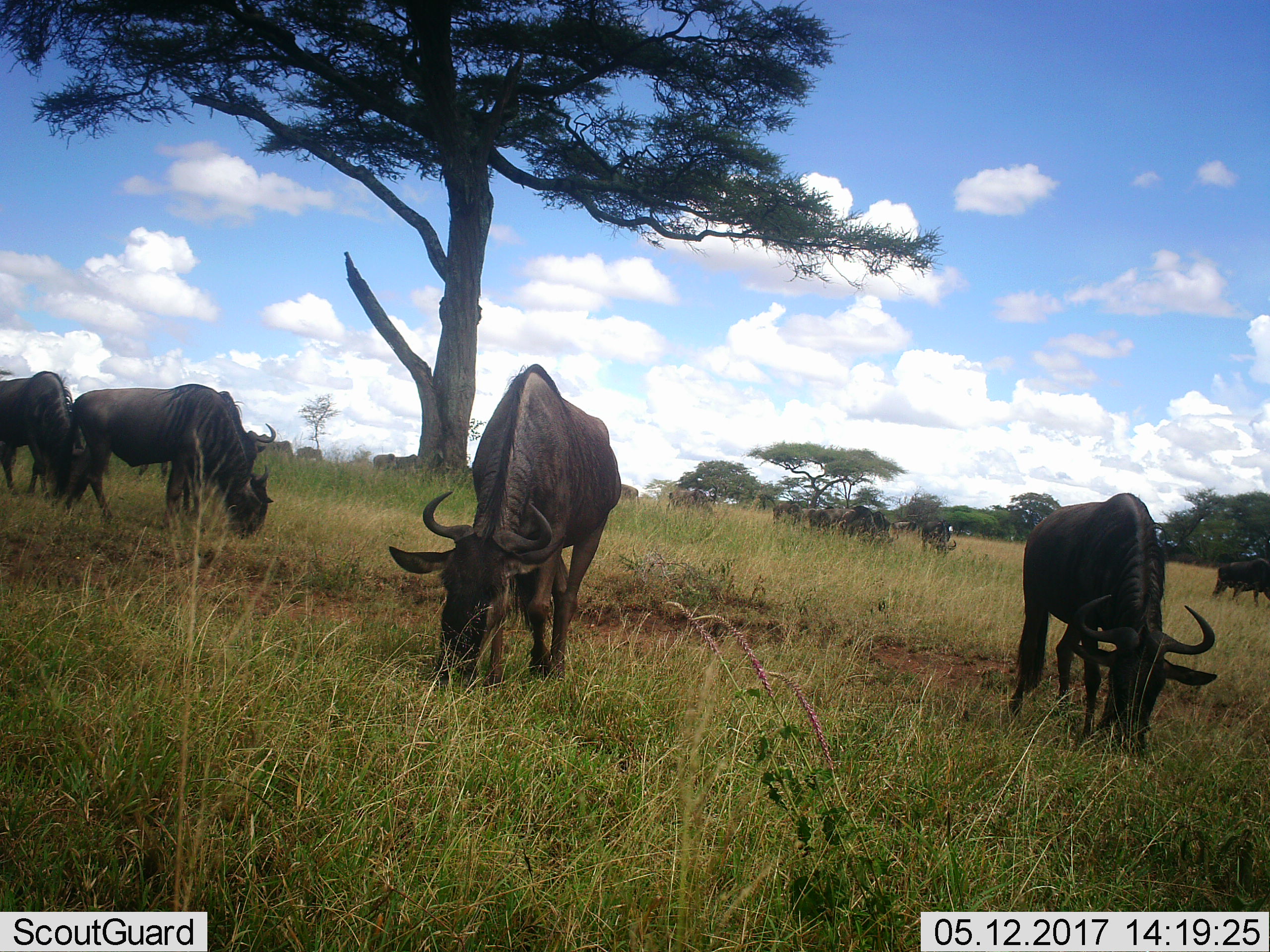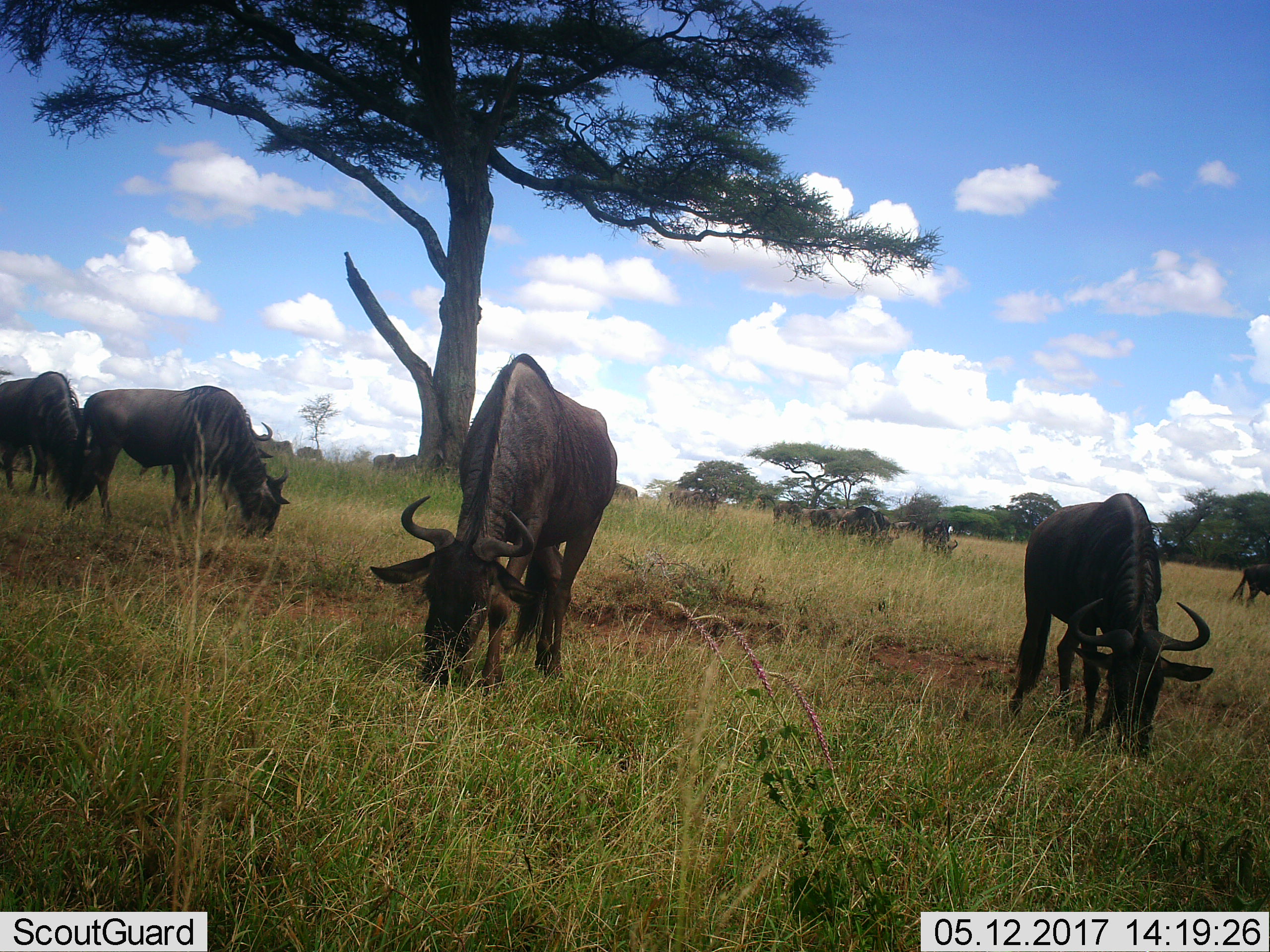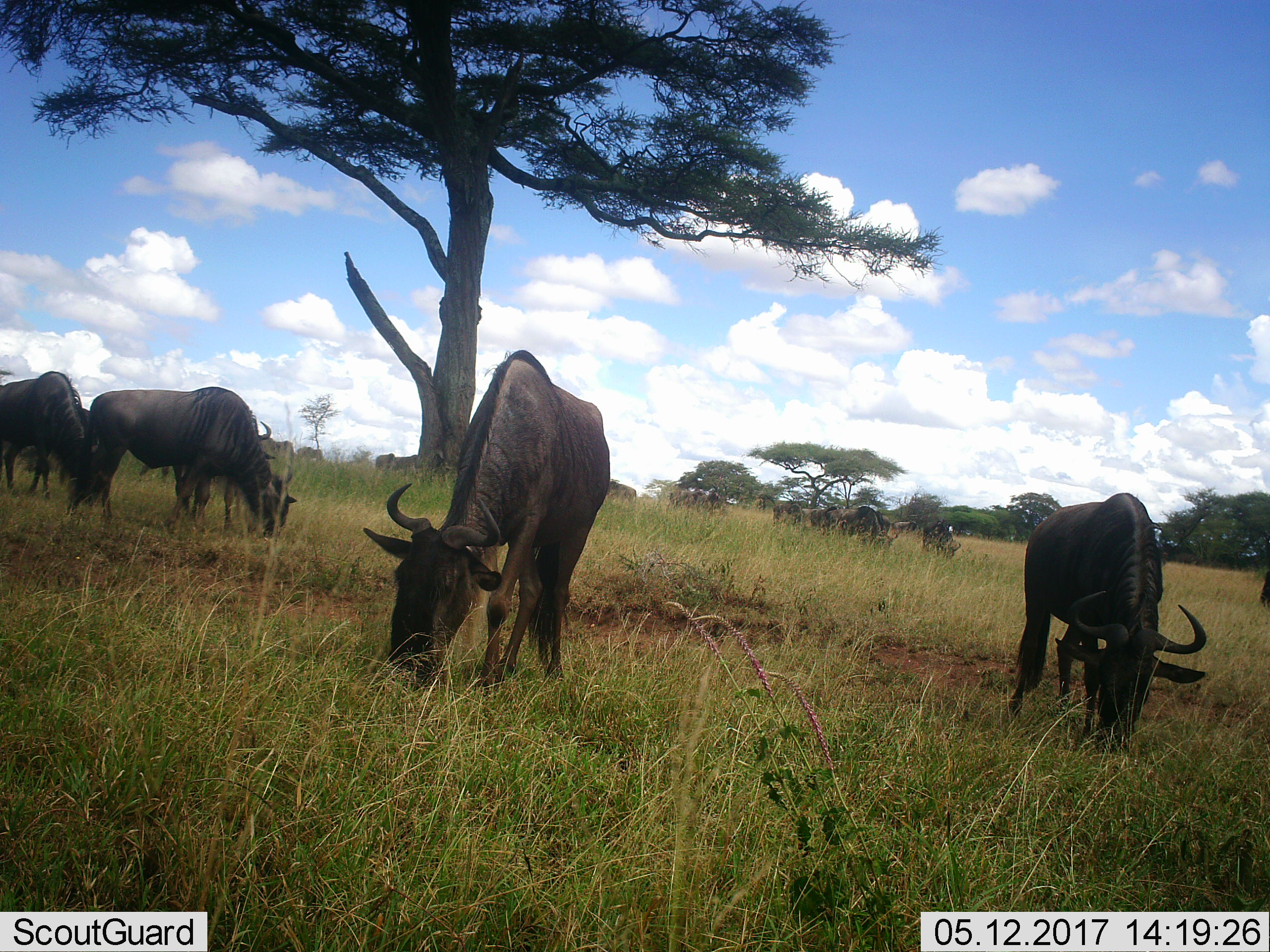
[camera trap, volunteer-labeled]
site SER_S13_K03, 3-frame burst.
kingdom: Animalia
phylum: Chordata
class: Mammalia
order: Artiodactyla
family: Bovidae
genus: Connochaetes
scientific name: Connochaetes taurinus taurinus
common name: blue wildebeest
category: wildebeestblue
Wildebeestblue (blue wildebeest) (Connochaetes taurinus taurinus), count 11-50. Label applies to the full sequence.